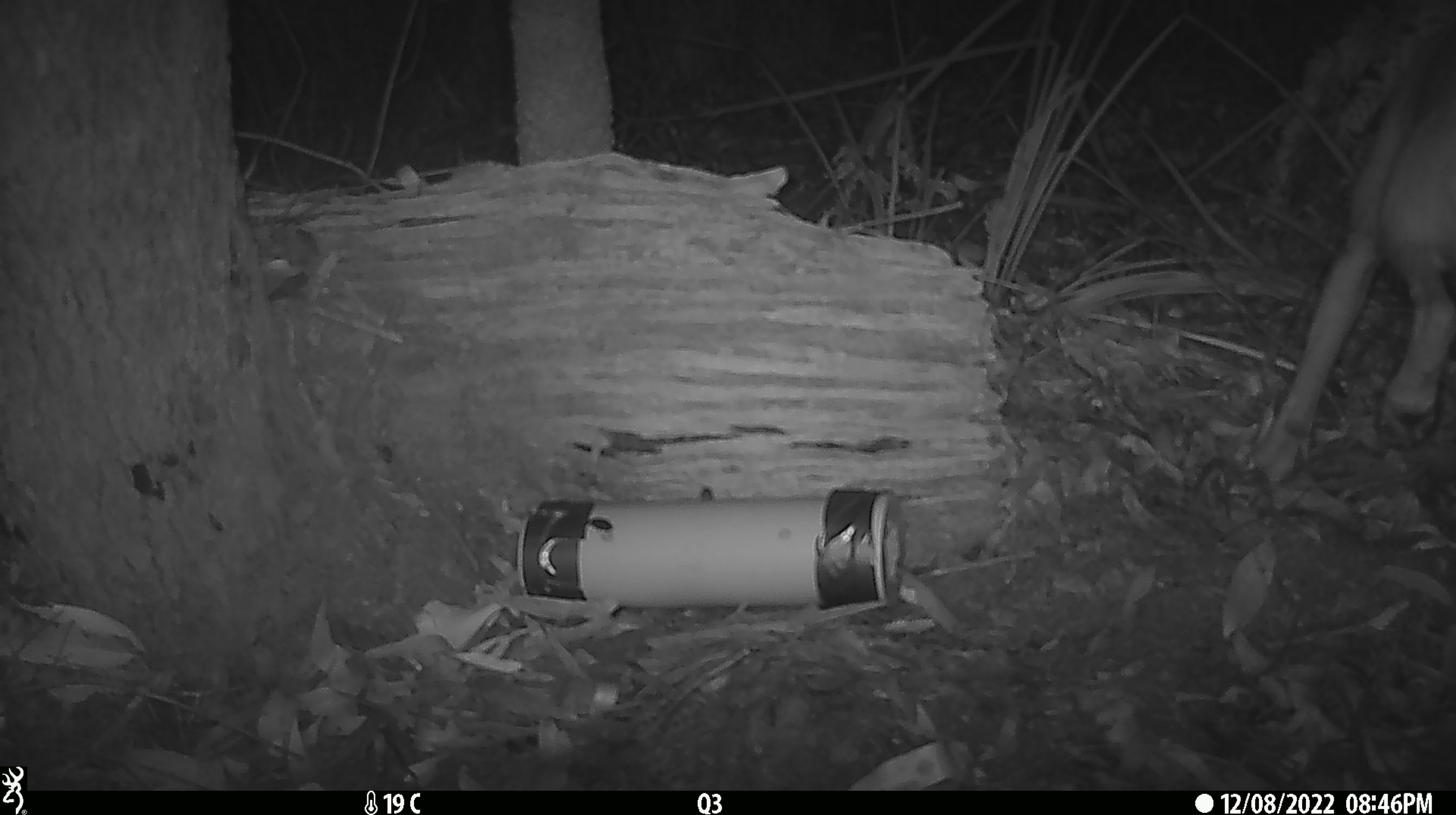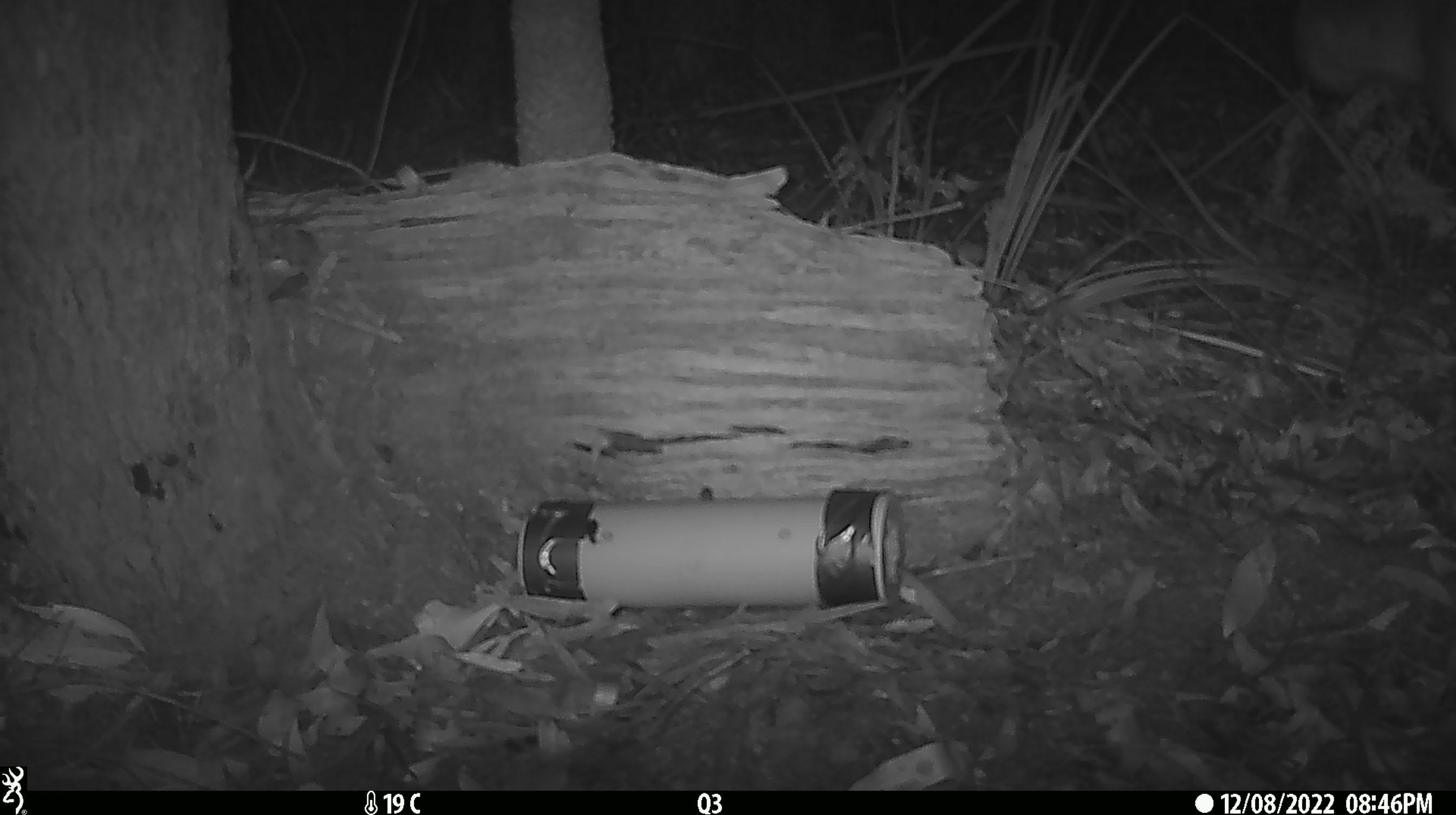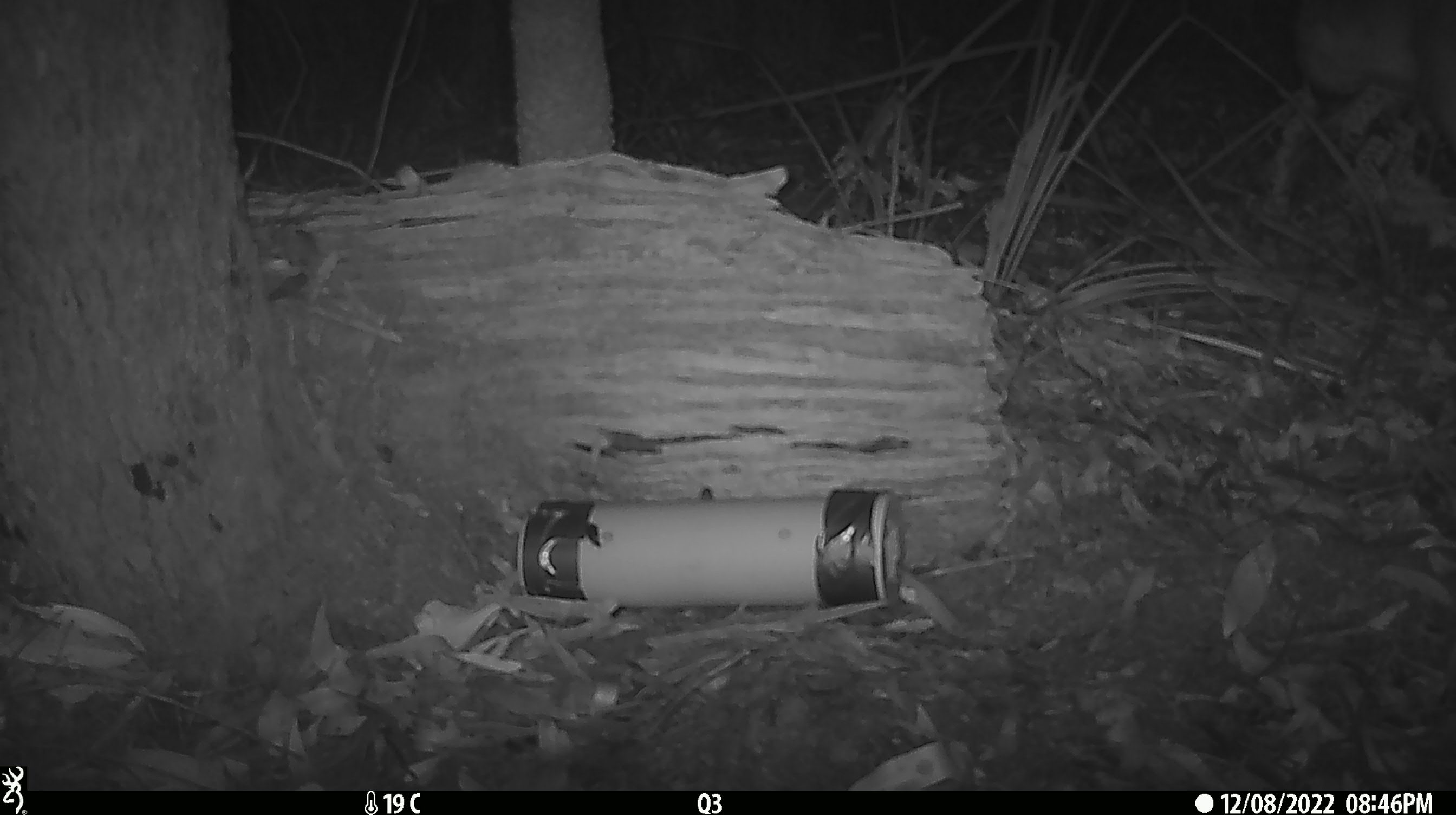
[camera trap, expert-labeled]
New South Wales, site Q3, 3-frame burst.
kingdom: Animalia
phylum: Chordata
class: Mammalia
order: Carnivora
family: Canidae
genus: Canis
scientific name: Canis familiaris dingo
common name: dingo